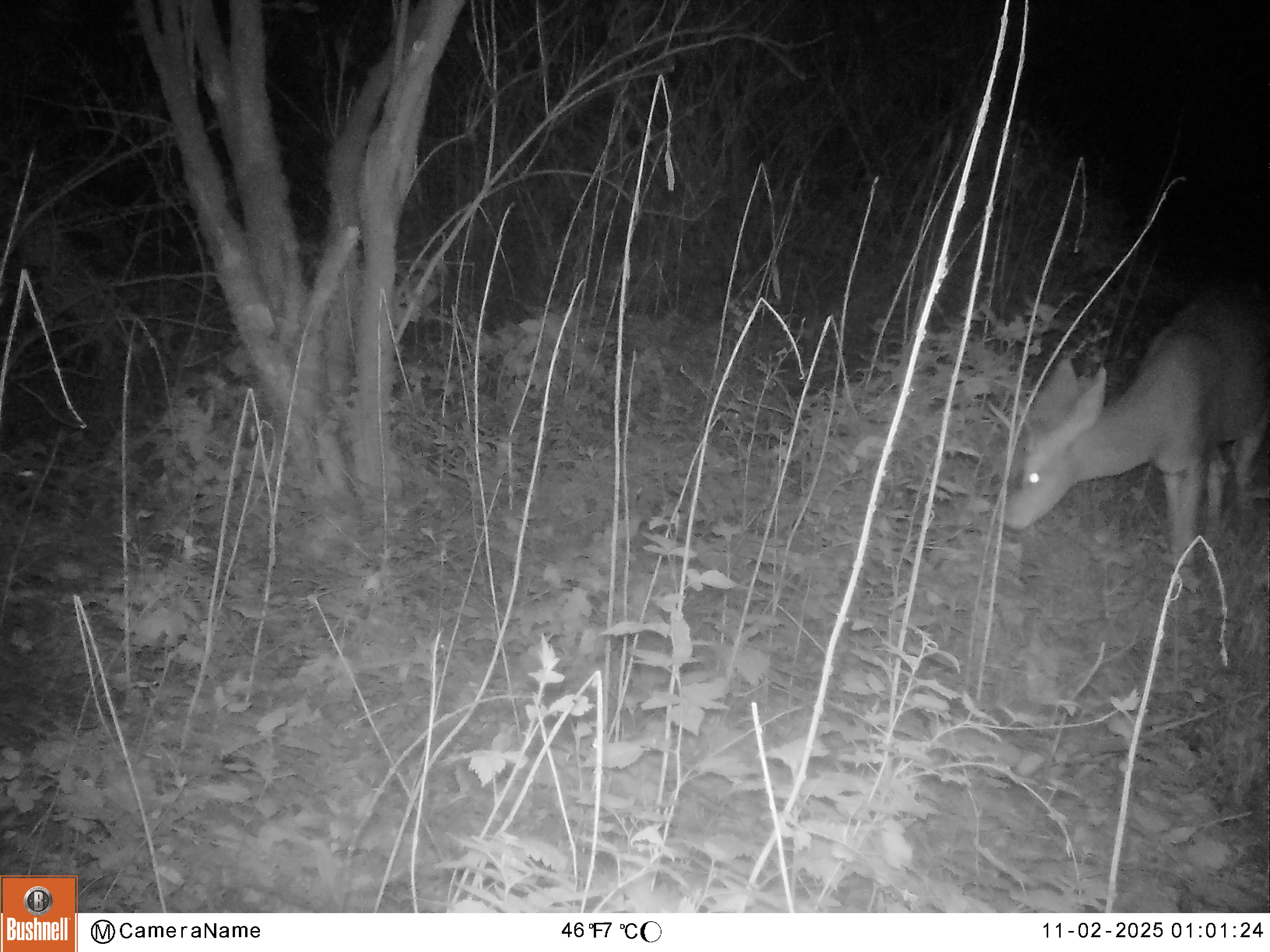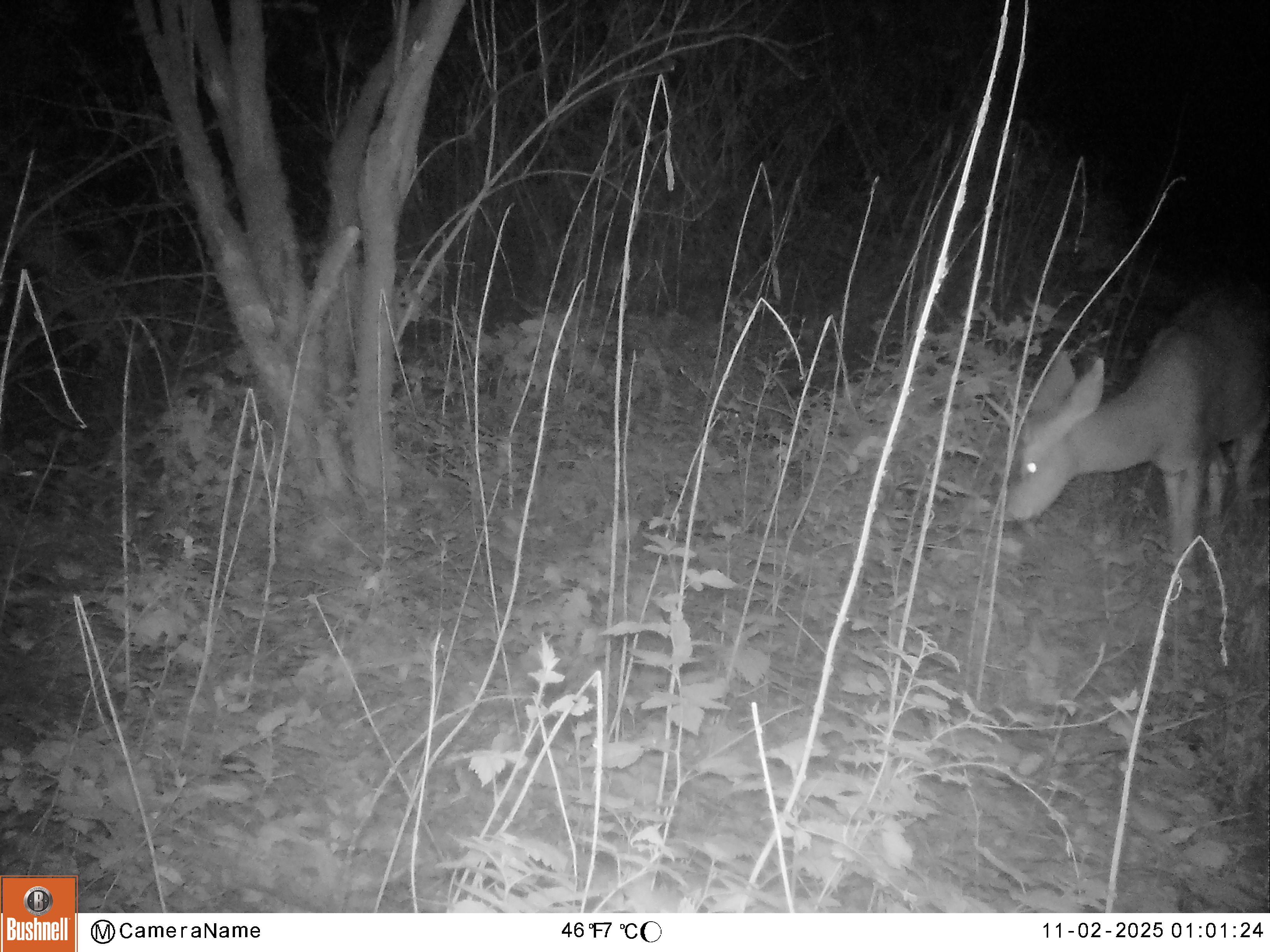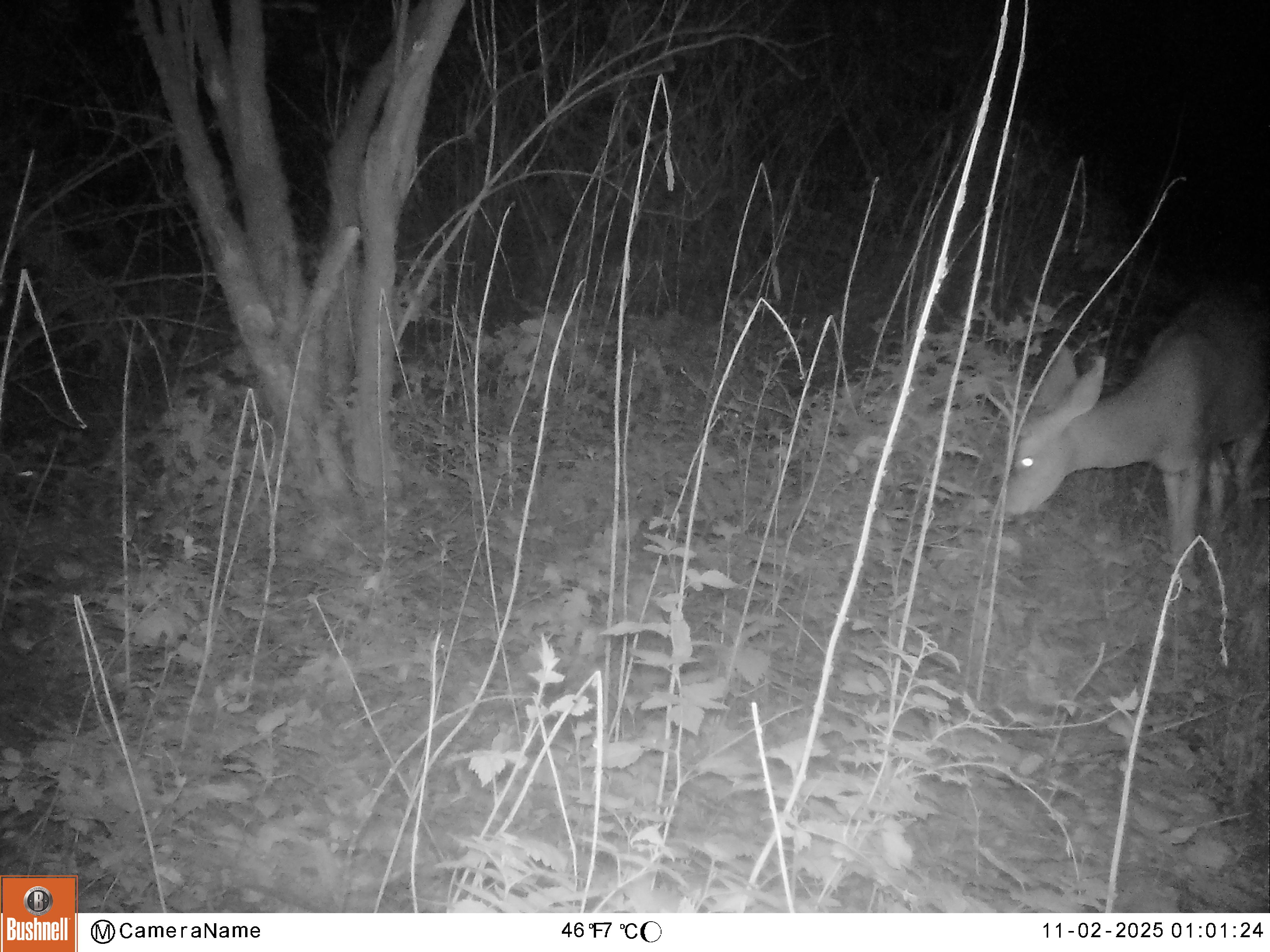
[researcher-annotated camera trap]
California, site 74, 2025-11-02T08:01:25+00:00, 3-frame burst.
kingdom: Animalia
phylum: Chordata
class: Mammalia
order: Artiodactyla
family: Cervidae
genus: Odocoileus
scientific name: Odocoileus hemionus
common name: mule deer